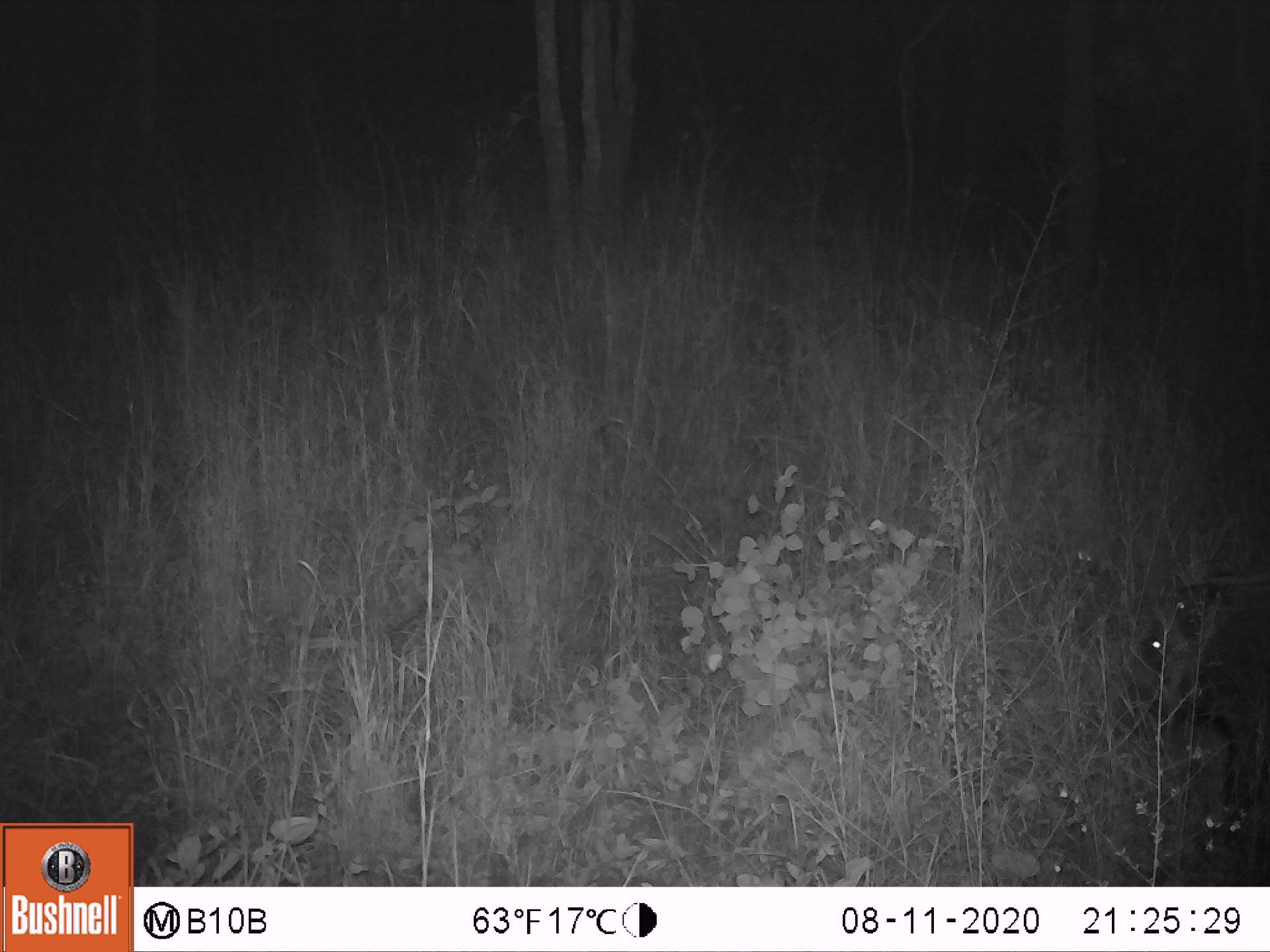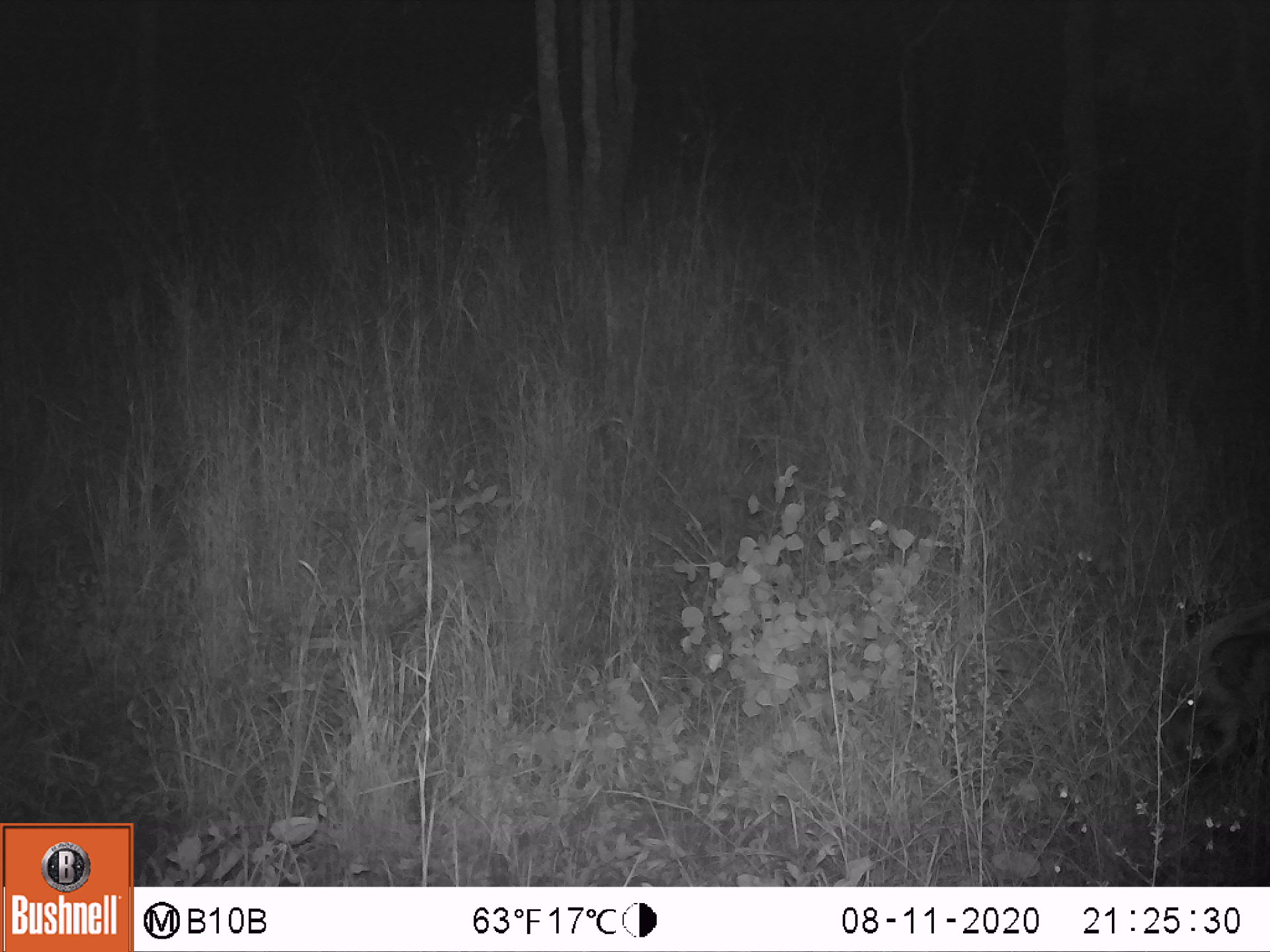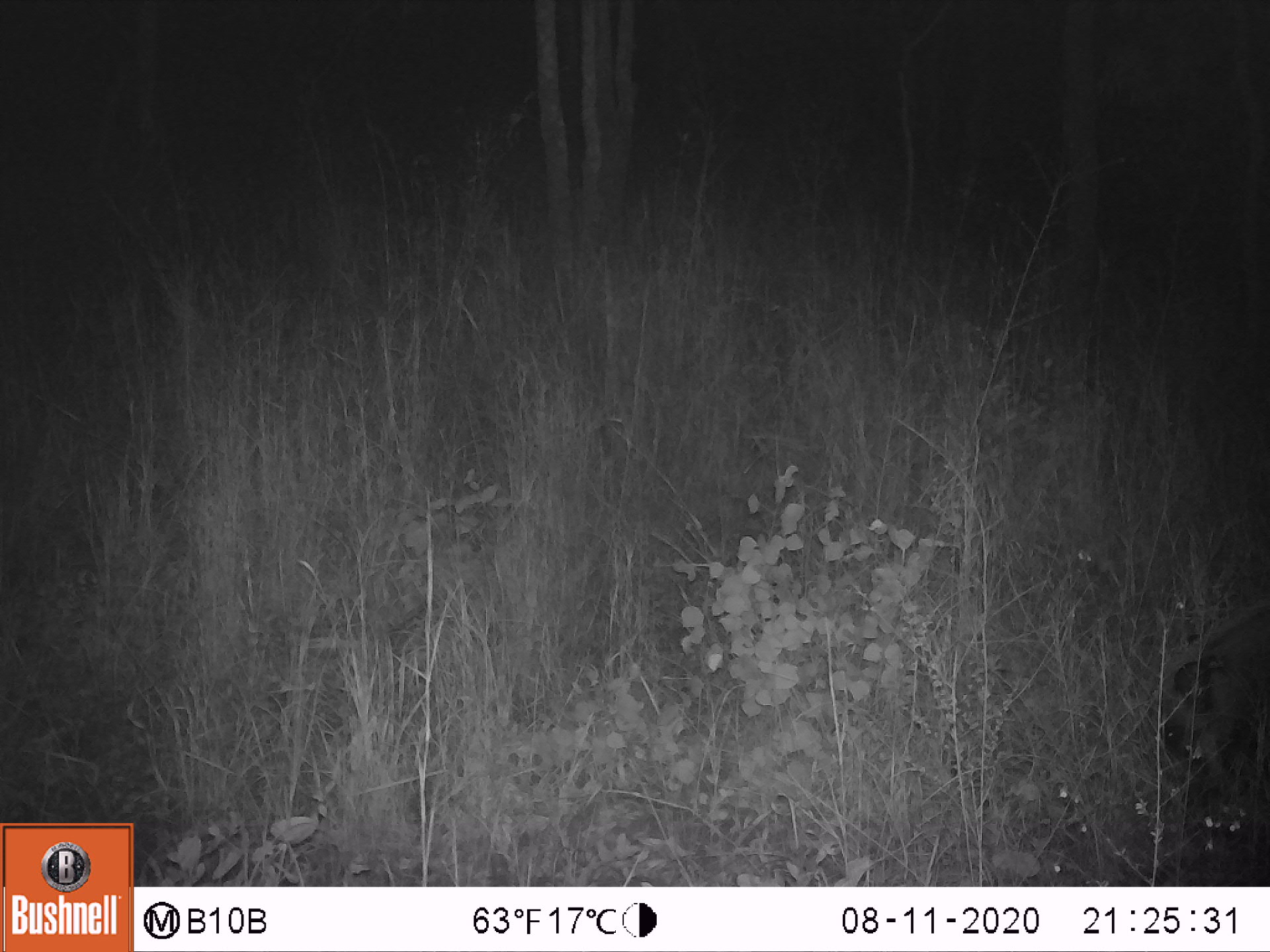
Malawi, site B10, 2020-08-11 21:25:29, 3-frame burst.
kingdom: Animalia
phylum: Chordata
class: Mammalia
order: Artiodactyla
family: Suidae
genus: Potamochoerus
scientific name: Potamochoerus larvatus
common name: bushpig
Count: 1.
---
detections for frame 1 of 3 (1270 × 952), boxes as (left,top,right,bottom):
bushpig: (1083,548,1263,817)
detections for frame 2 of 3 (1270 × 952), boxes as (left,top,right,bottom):
bushpig: (1092,575,1267,850)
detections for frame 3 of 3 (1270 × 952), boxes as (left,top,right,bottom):
bushpig: (1128,595,1264,854)